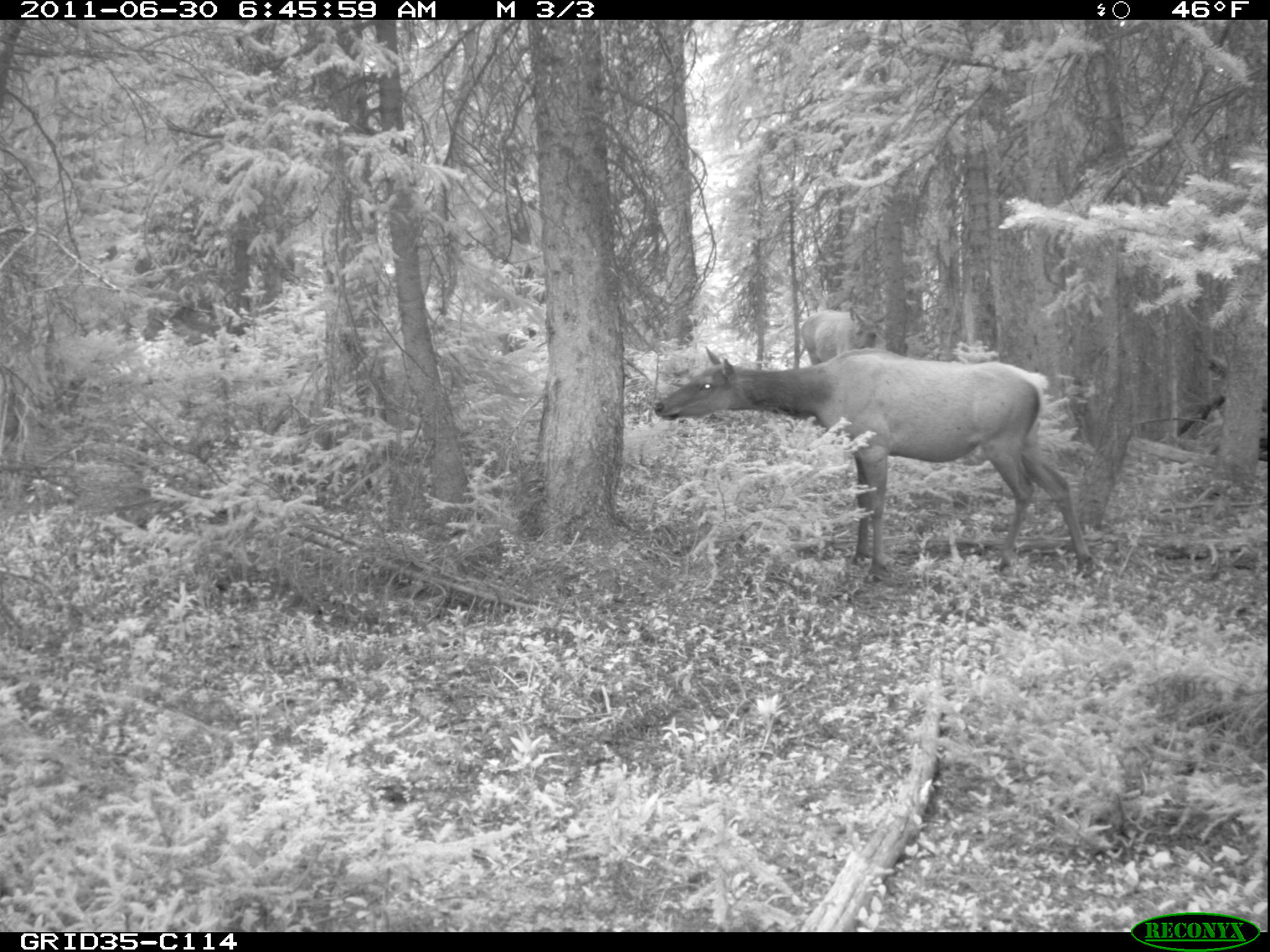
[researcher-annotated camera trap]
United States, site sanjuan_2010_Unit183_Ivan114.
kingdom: Animalia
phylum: Chordata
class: Mammalia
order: Artiodactyla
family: Cervidae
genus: Cervus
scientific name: Cervus elaphus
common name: red deer